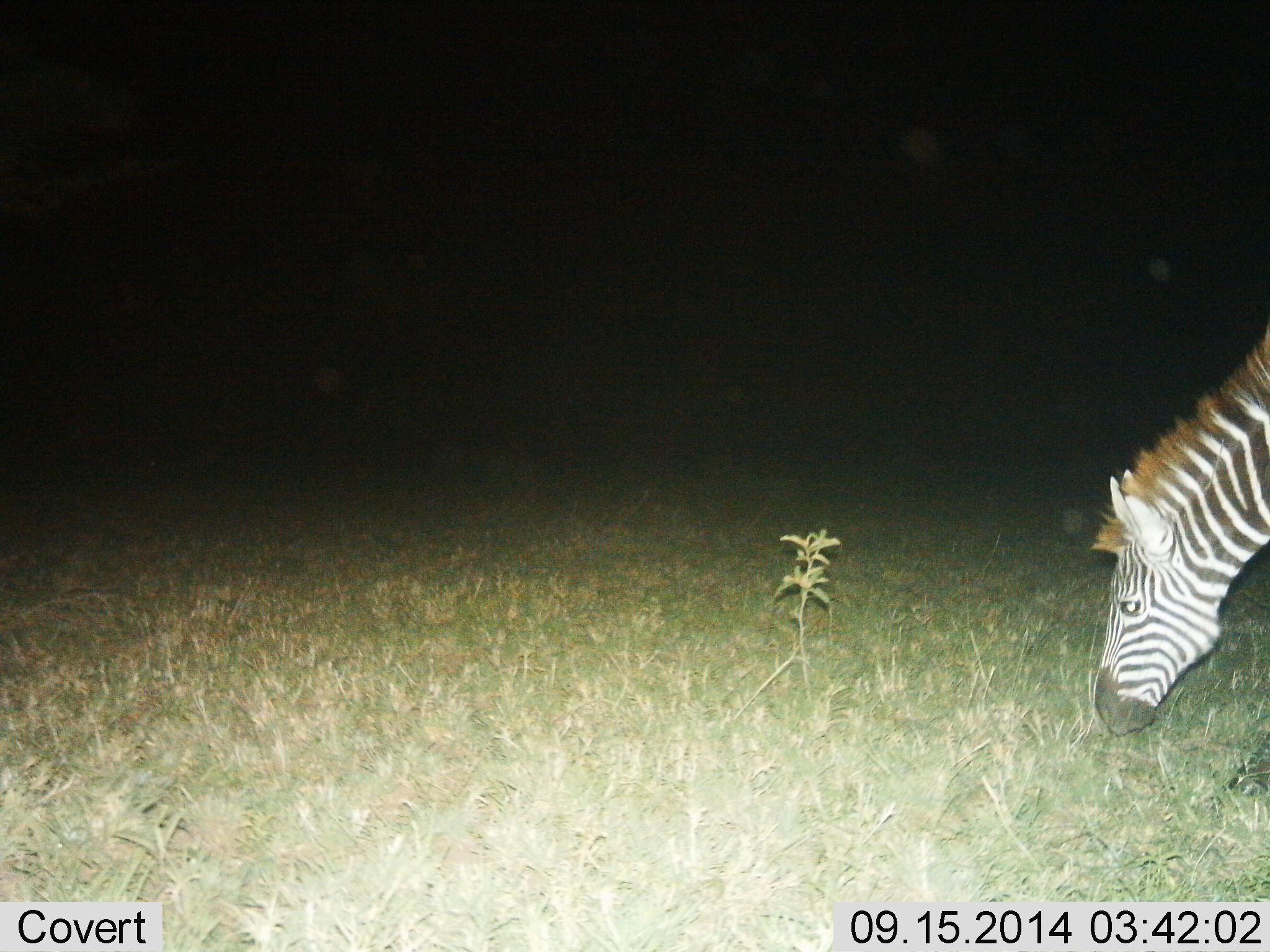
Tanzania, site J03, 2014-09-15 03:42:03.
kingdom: Animalia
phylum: Chordata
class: Mammalia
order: Perissodactyla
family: Equidae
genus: Equus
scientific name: Equus quagga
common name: plains zebra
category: zebra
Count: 1.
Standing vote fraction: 10%.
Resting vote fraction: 0%.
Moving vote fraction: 10%.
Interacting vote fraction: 0%.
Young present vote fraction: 0%.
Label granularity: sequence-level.